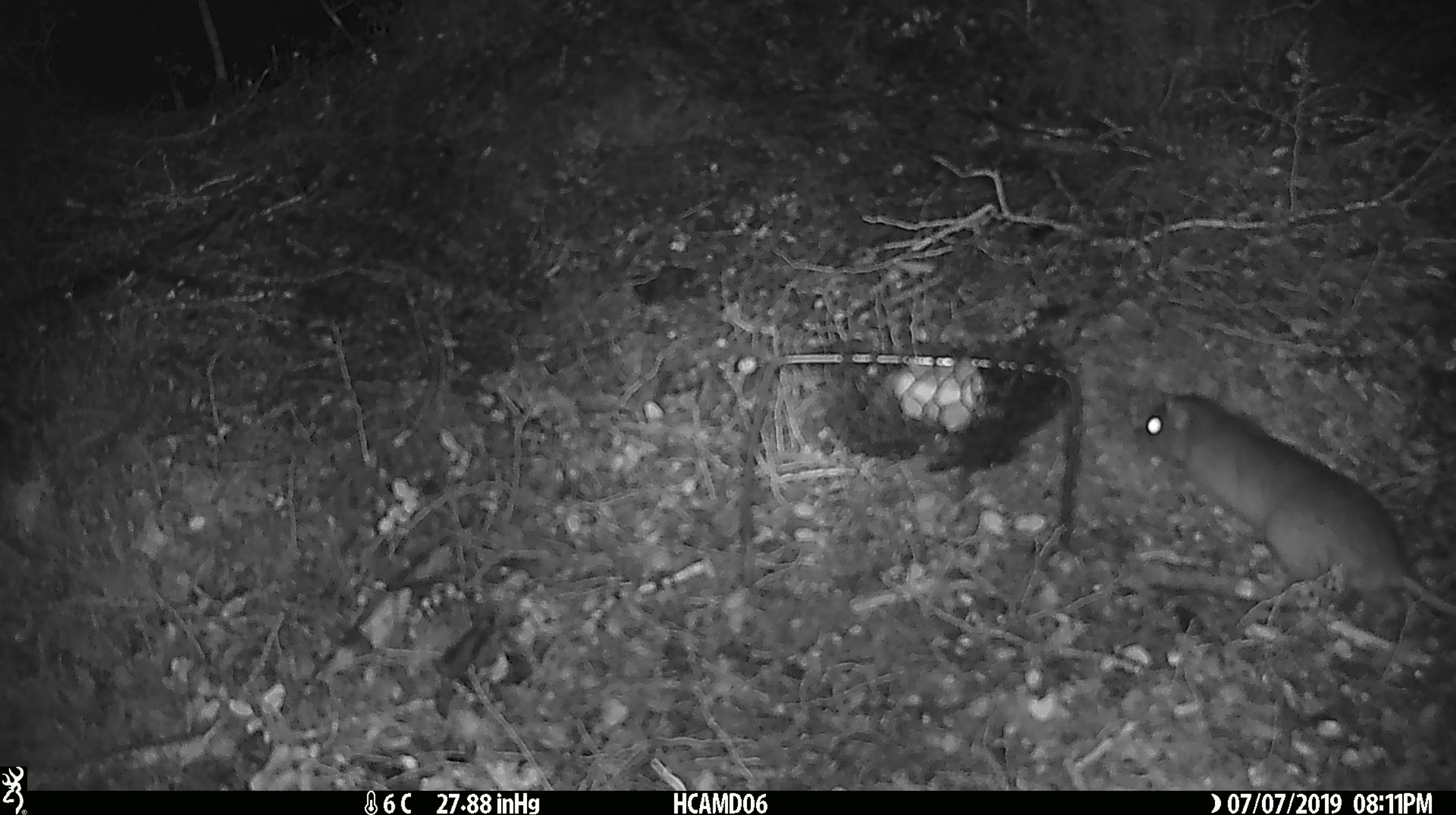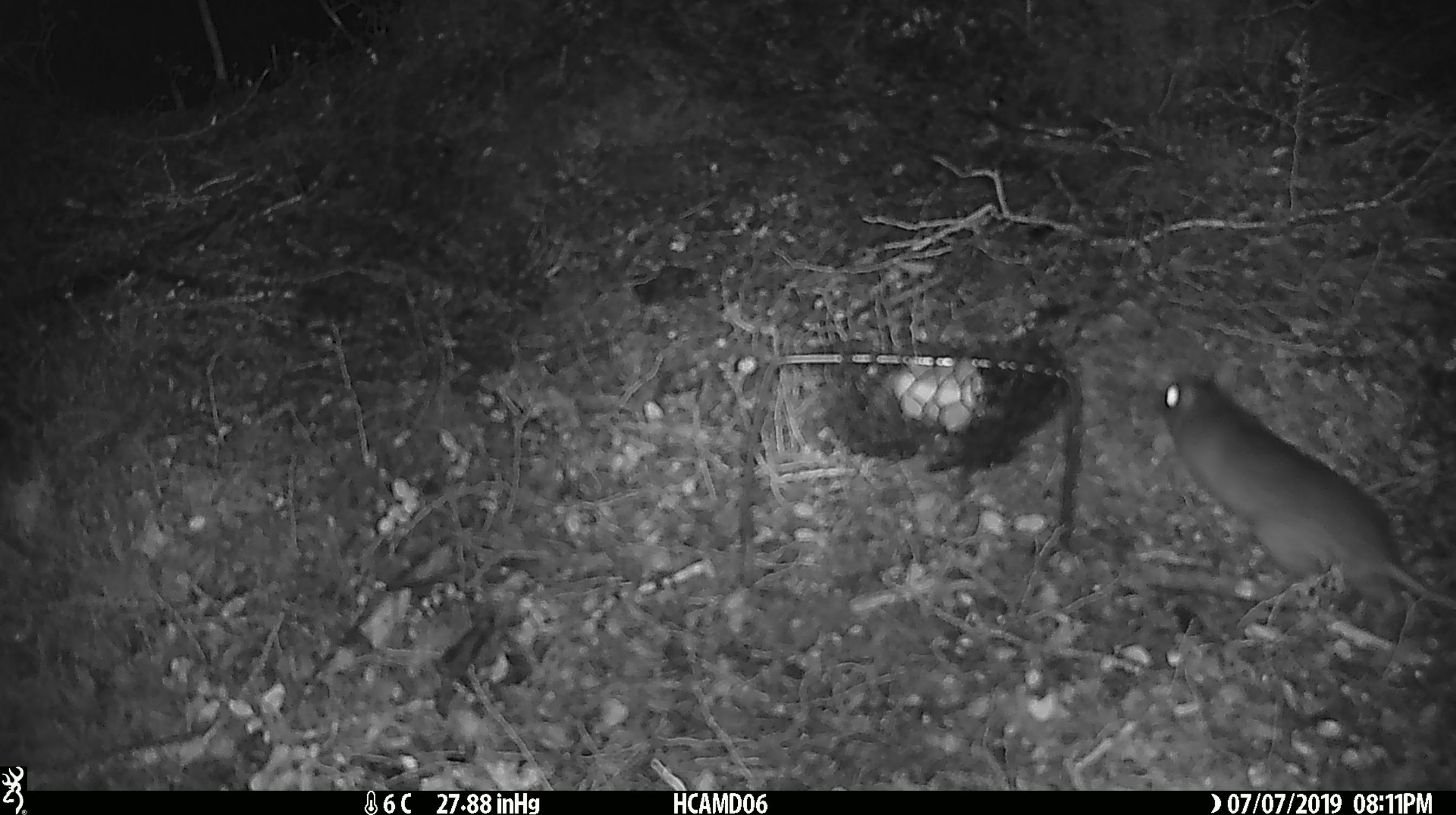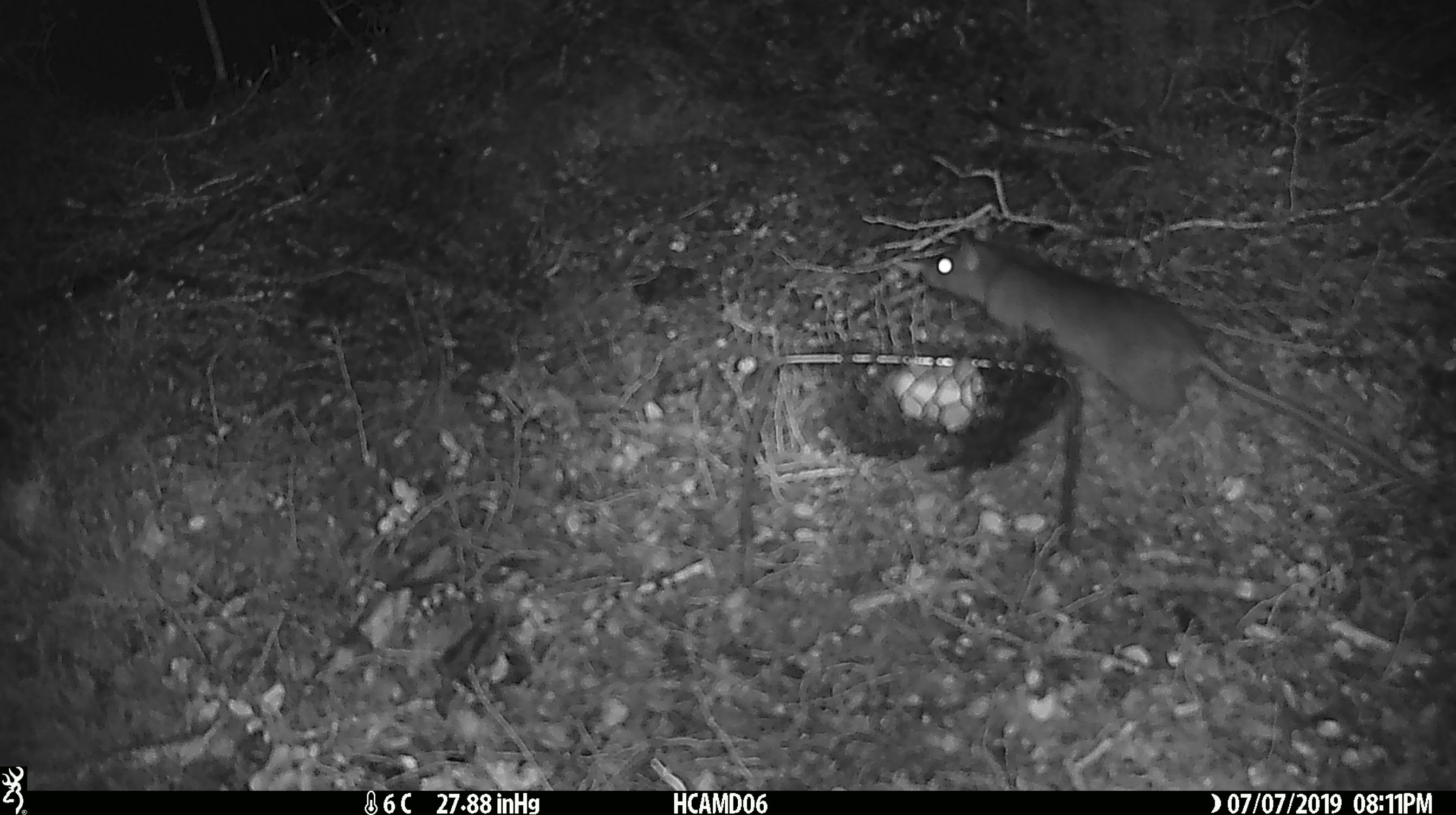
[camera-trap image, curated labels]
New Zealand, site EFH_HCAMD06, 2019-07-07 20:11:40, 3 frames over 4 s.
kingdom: Animalia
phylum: Chordata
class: Mammalia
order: Rodentia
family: Muridae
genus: Rattus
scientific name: Rattus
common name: rat